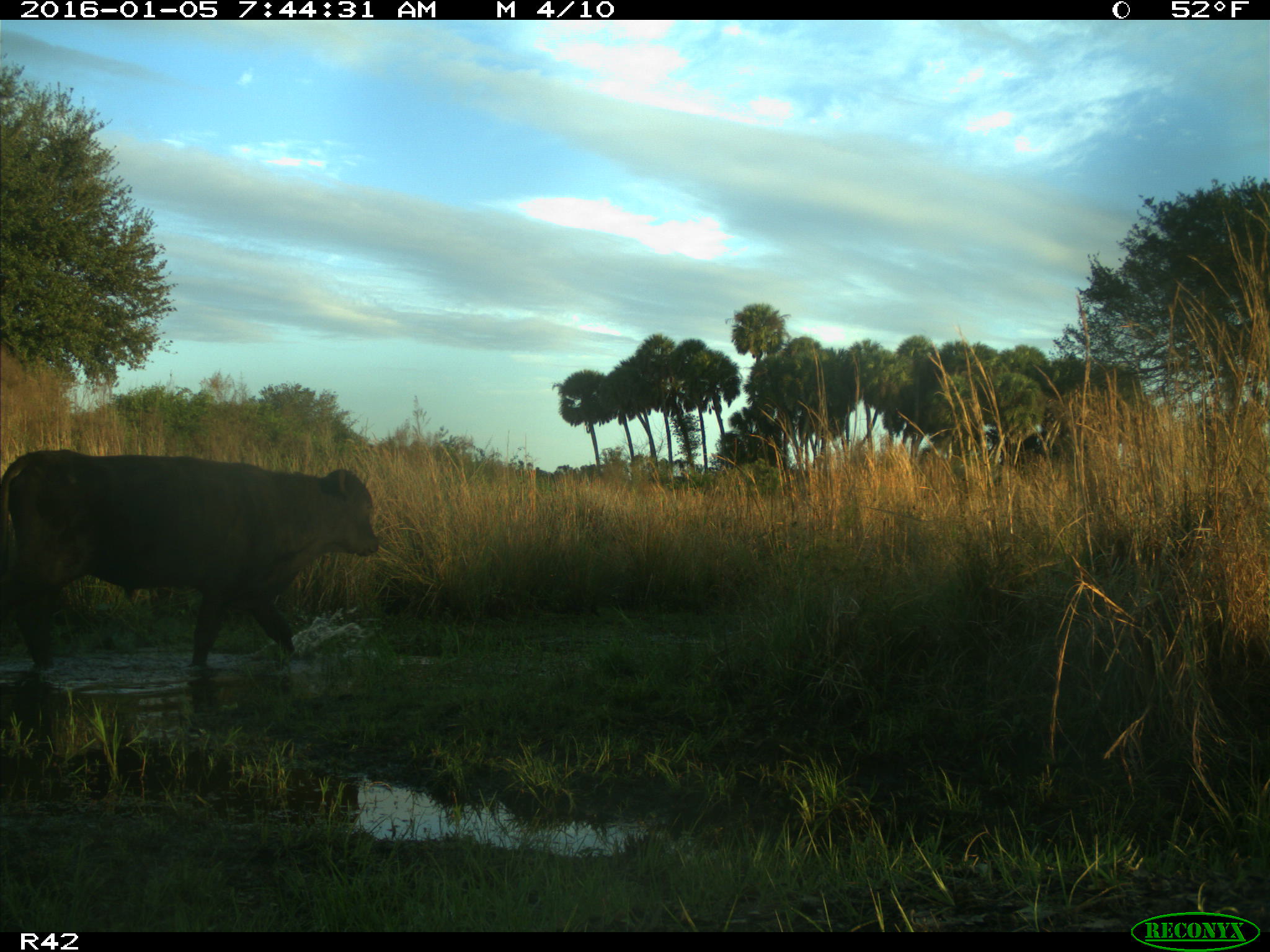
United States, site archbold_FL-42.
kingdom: Animalia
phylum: Chordata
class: Mammalia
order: Artiodactyla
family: Bovidae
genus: Bos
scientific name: Bos taurus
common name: domestic cow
Bos taurus (domestic cow).